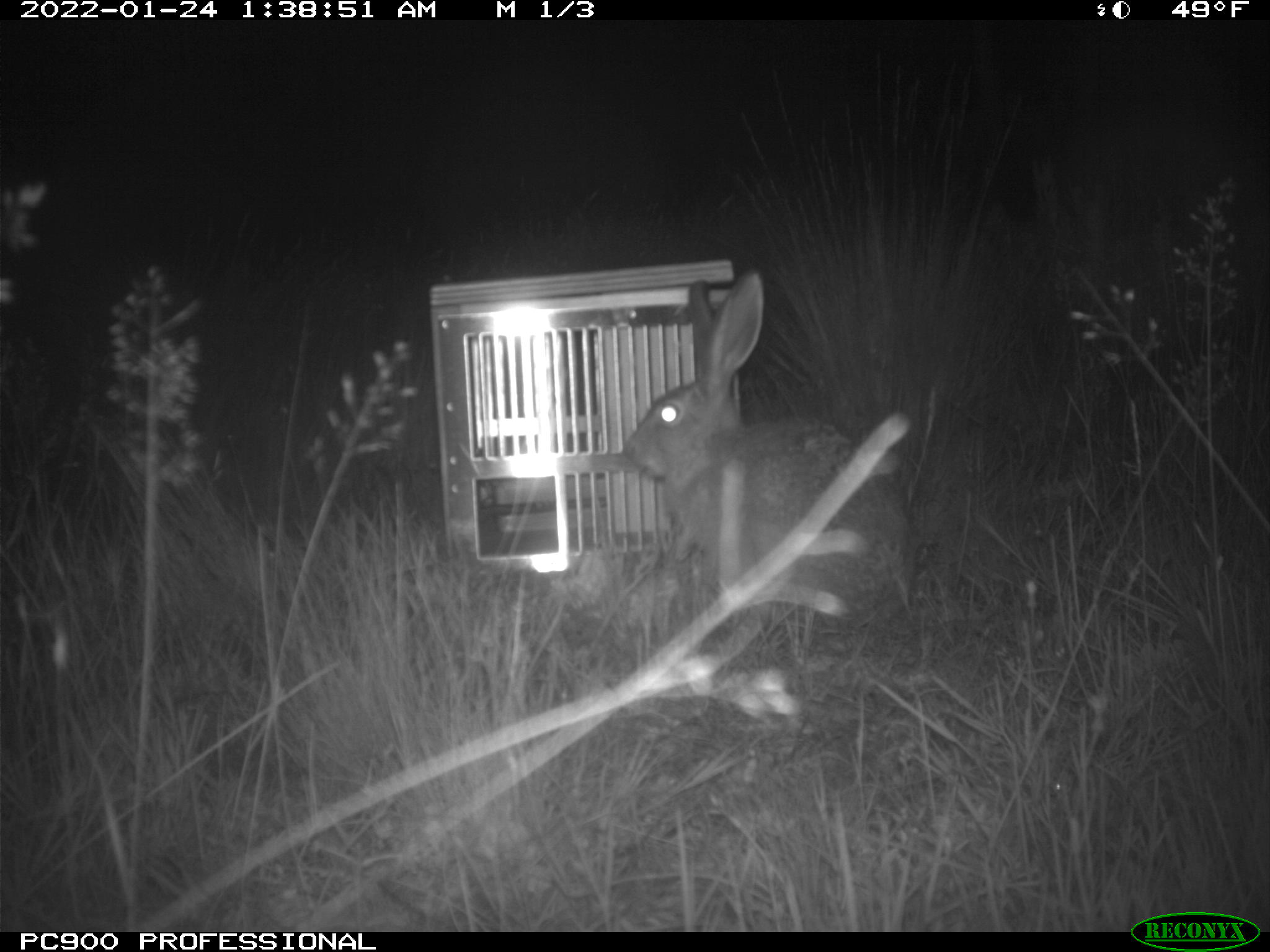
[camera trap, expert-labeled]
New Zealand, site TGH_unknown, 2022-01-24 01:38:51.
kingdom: Animalia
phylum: Chordata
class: Mammalia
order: Lagomorpha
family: Leporidae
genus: Lepus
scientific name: Lepus europaeus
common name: brown hare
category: hare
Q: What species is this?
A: Hare (brown hare) (Lepus europaeus).